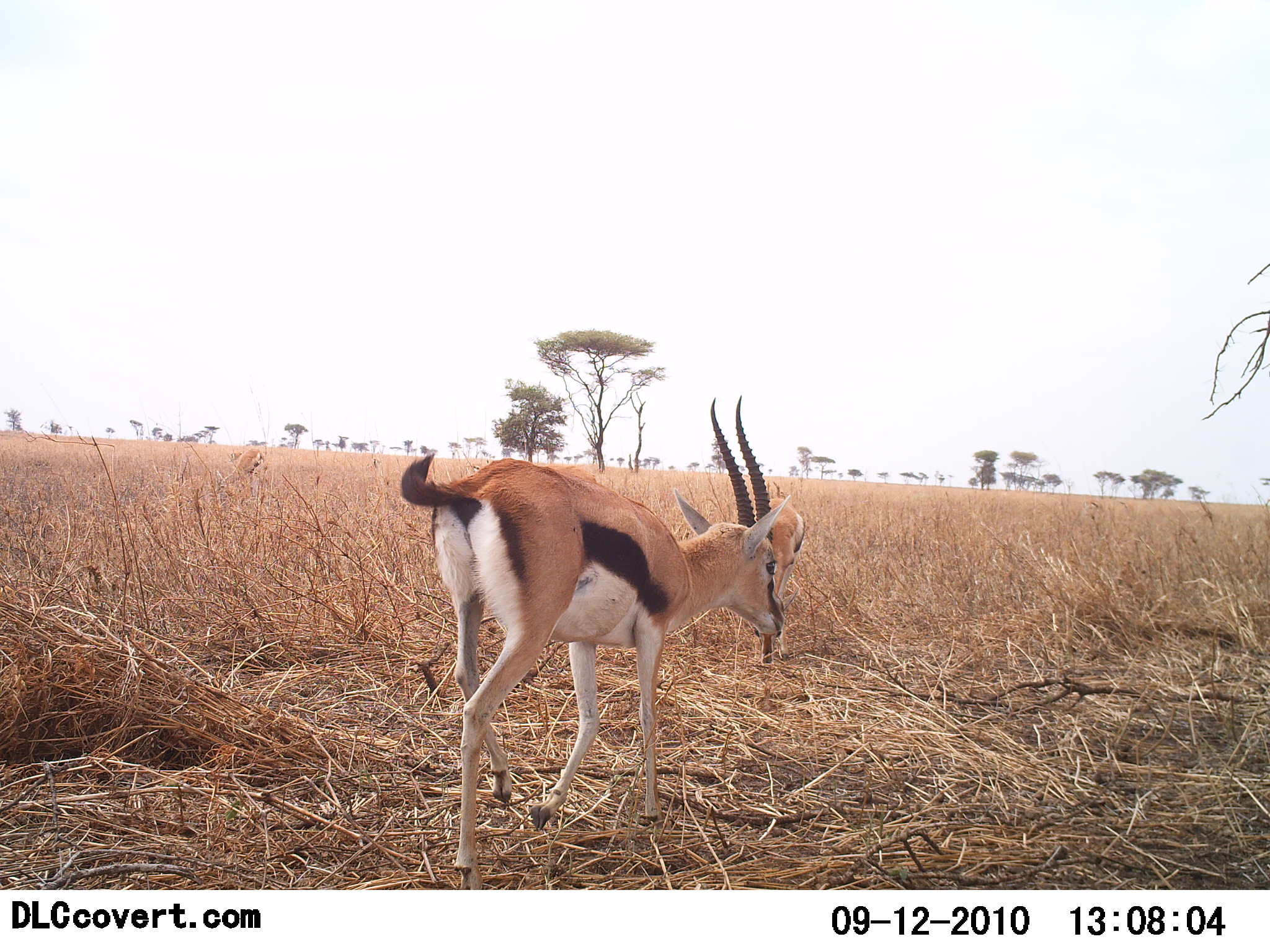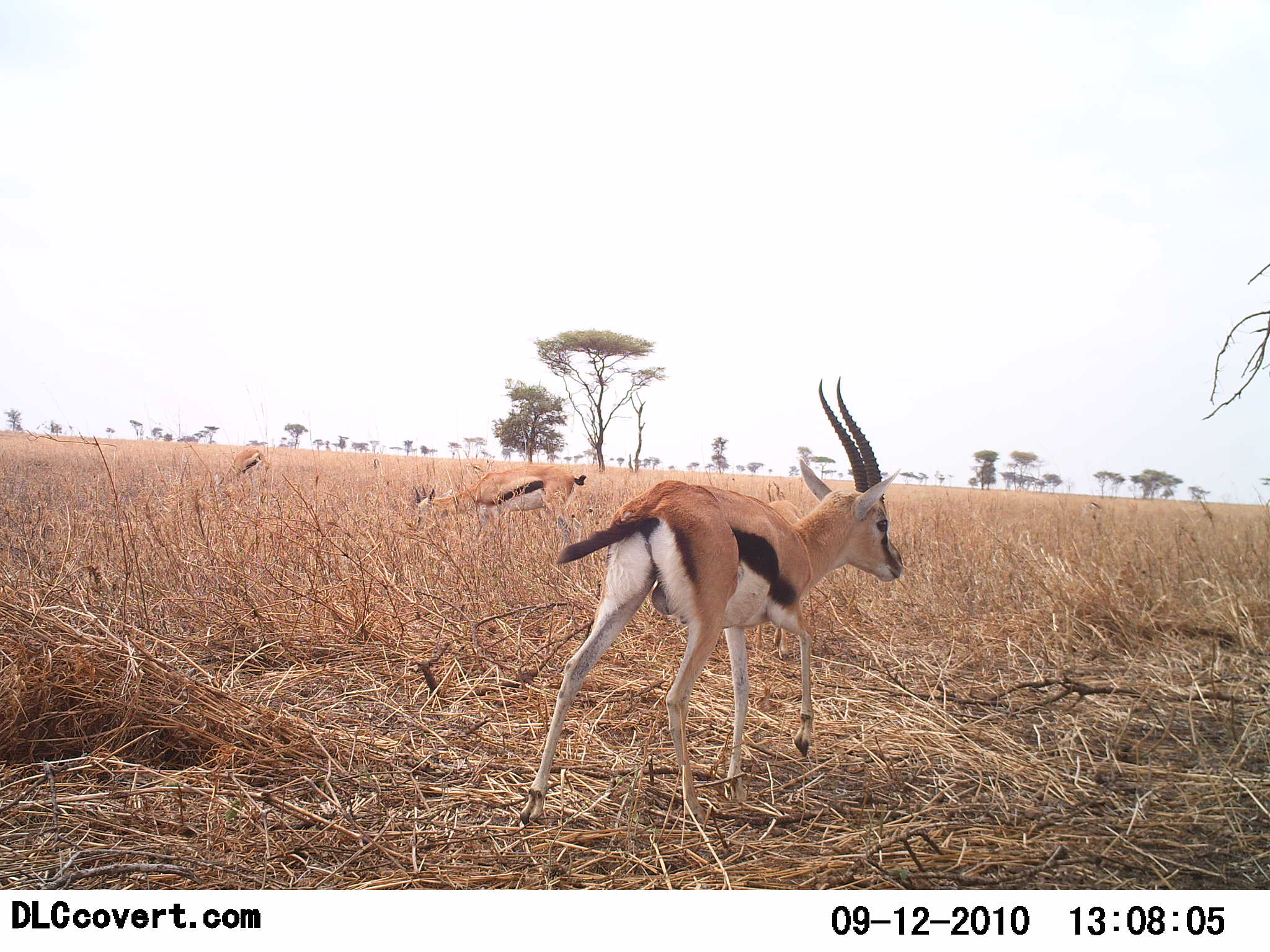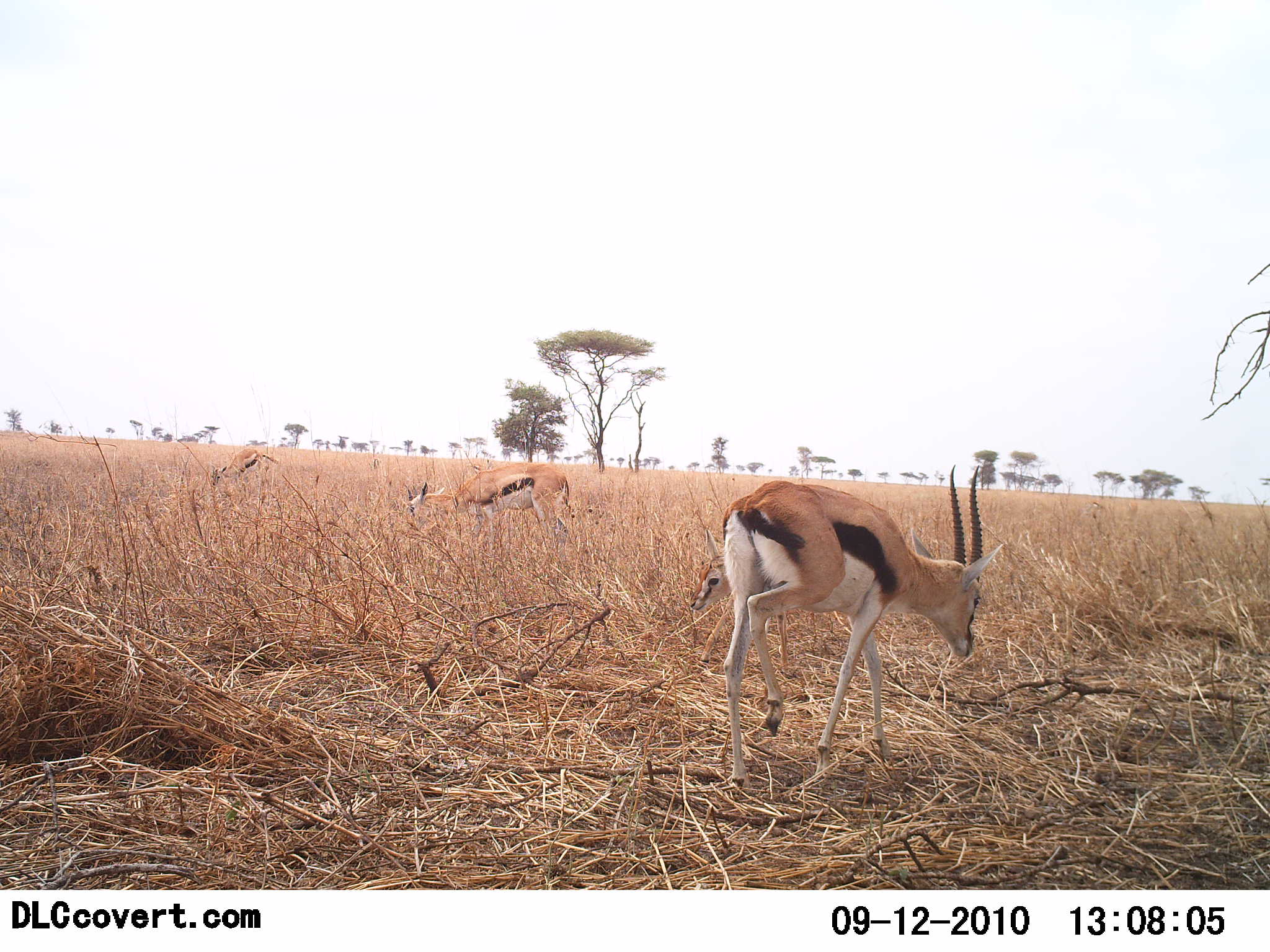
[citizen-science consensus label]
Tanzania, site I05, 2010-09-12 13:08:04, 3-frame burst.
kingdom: Animalia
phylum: Chordata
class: Mammalia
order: Artiodactyla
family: Bovidae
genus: Eudorcas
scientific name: Eudorcas thomsonii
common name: thomson's gazelle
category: gazellethomsons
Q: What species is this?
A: Gazellethomsons (thomson's gazelle) (Eudorcas thomsonii).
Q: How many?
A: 3.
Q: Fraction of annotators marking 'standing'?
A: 19%.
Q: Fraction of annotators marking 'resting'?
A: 0%.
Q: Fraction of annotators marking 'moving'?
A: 69%.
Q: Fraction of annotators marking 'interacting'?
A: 0%.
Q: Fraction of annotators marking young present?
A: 0%.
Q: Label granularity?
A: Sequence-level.